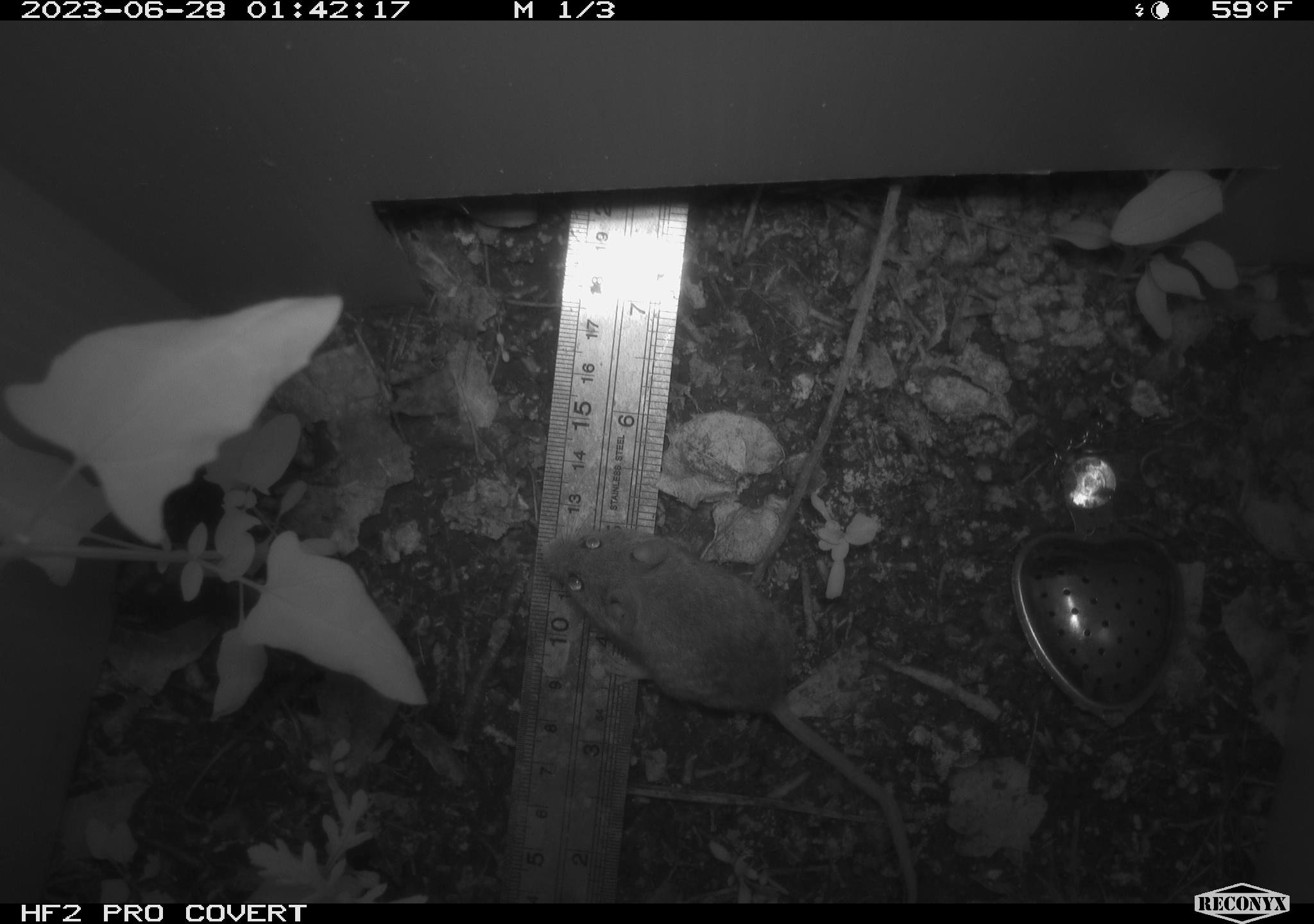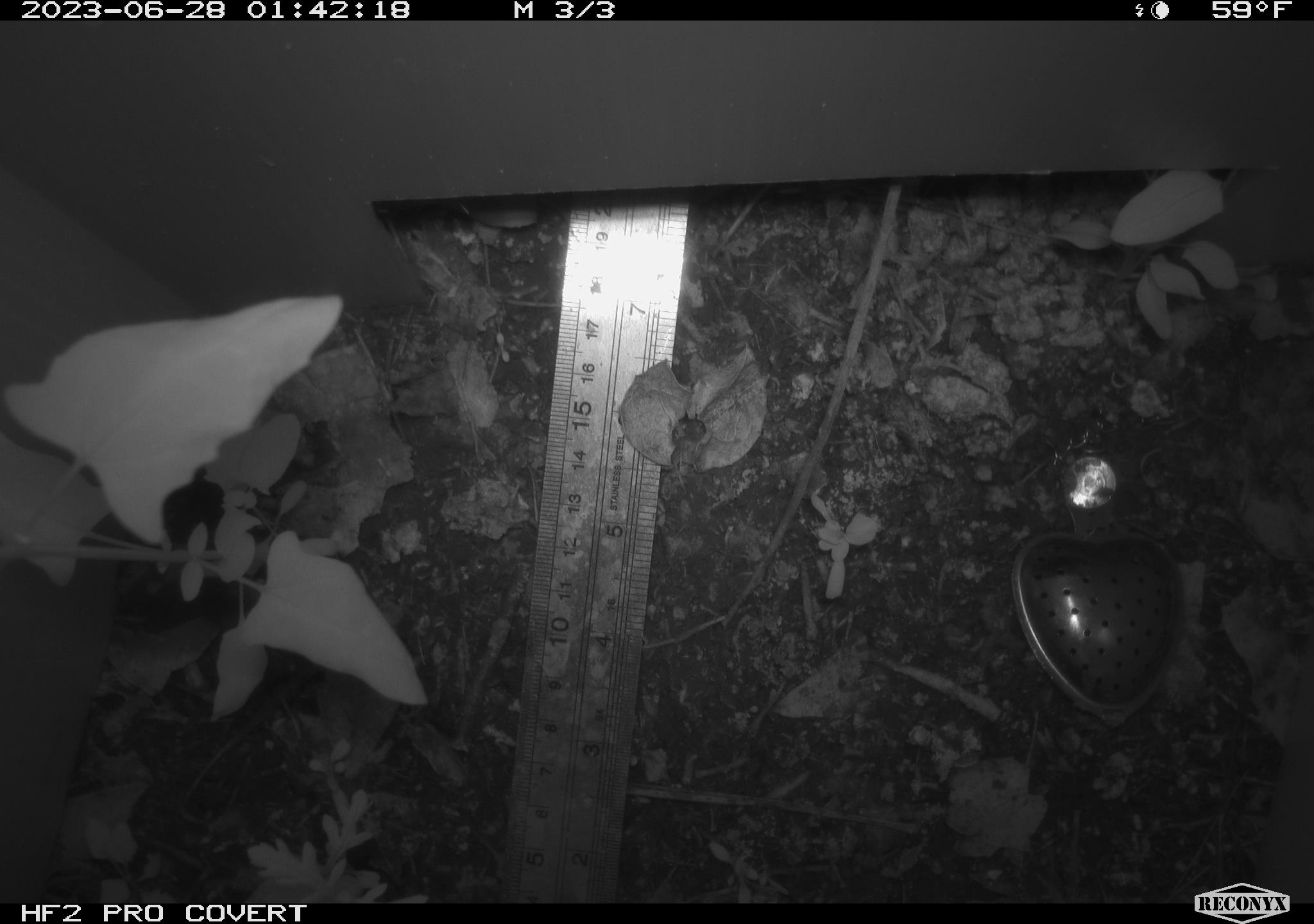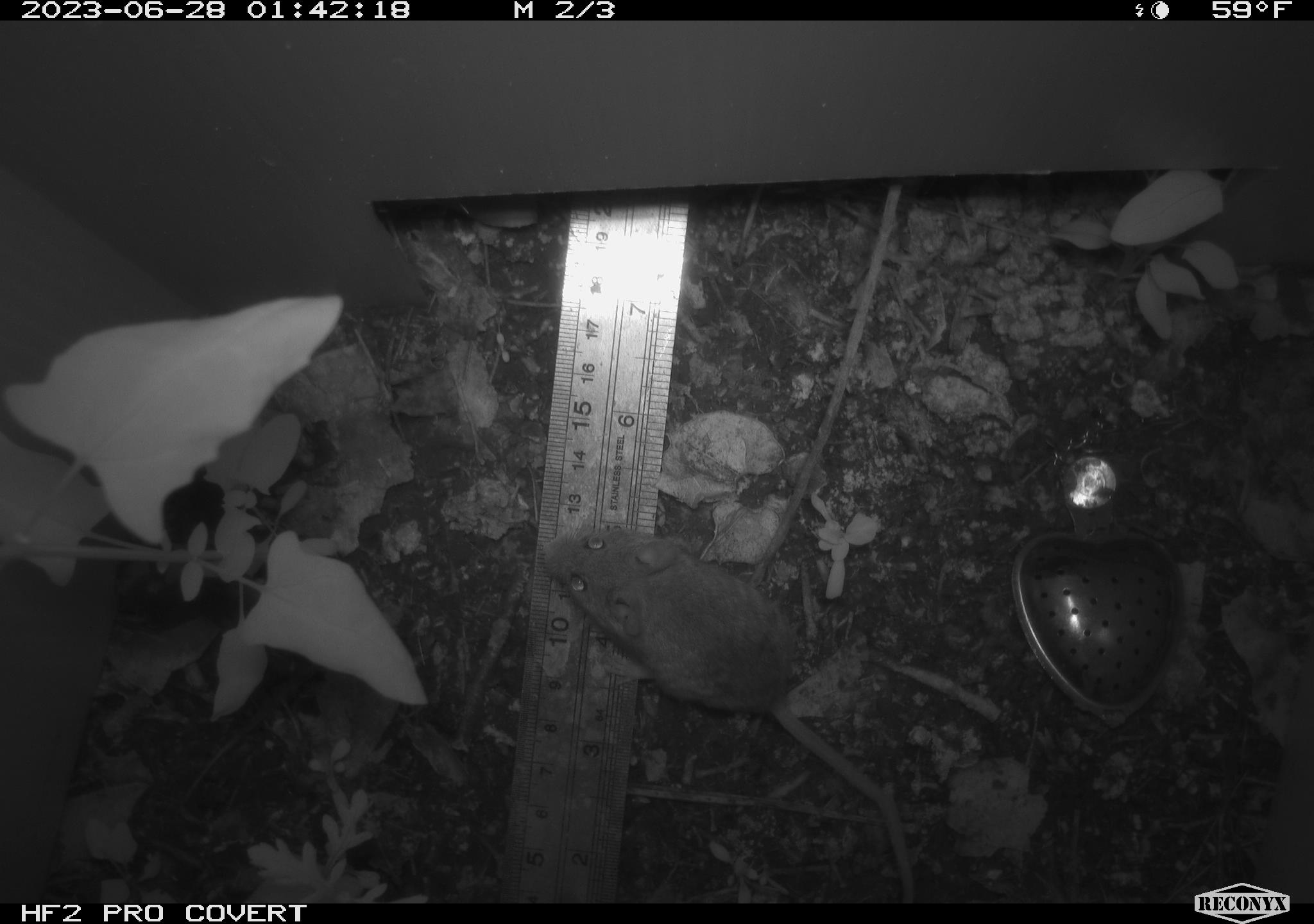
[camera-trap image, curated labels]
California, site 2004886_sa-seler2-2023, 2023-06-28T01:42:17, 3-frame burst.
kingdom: Animalia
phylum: Chordata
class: Mammalia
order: Rodentia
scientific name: Rodentia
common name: mouse species